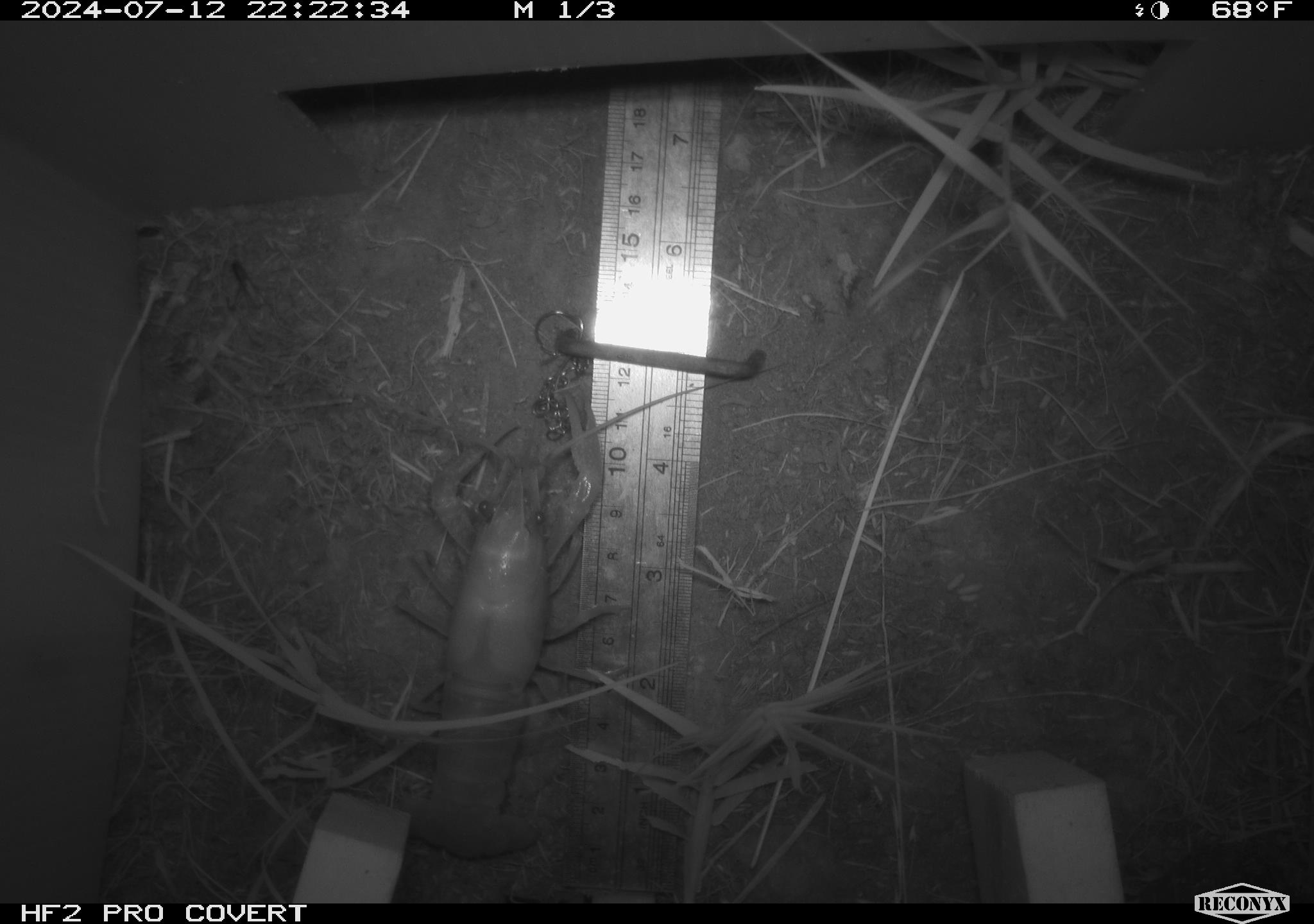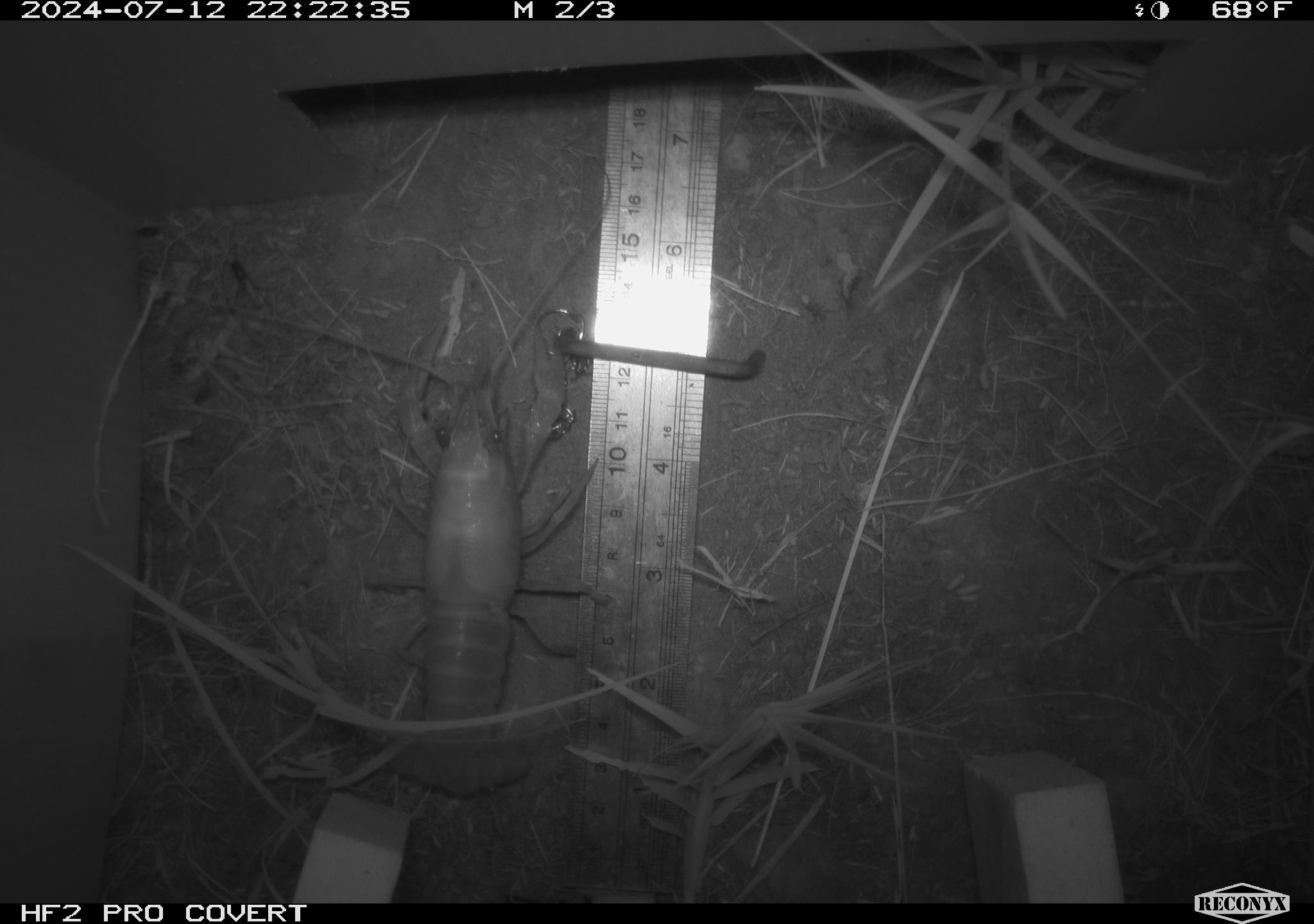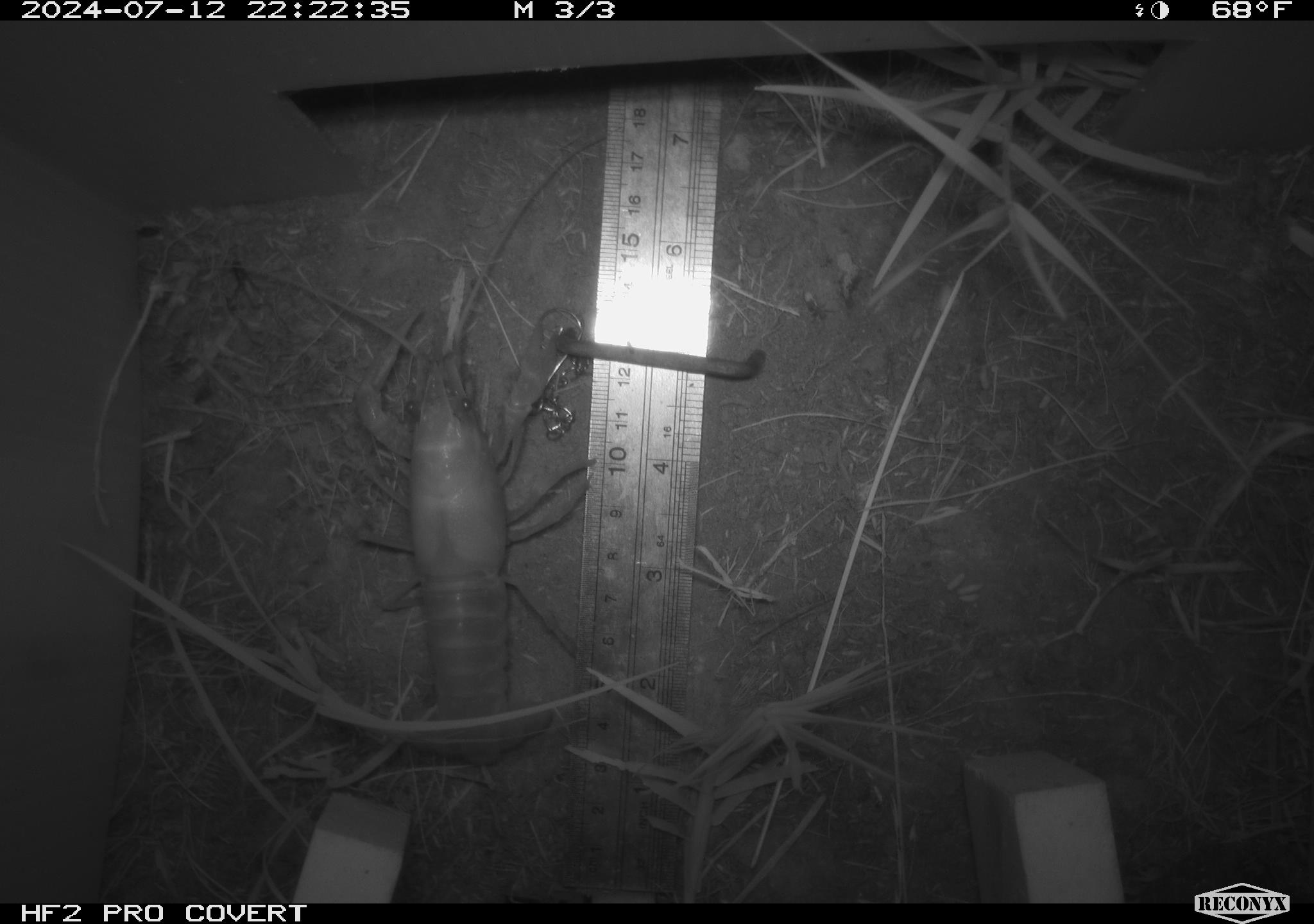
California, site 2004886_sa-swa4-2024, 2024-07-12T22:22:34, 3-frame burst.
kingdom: Animalia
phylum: Arthropoda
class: Malacostraca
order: Decapoda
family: Palinuridae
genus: Jasus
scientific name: Jasus edwardsii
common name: crayfish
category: crayfish species